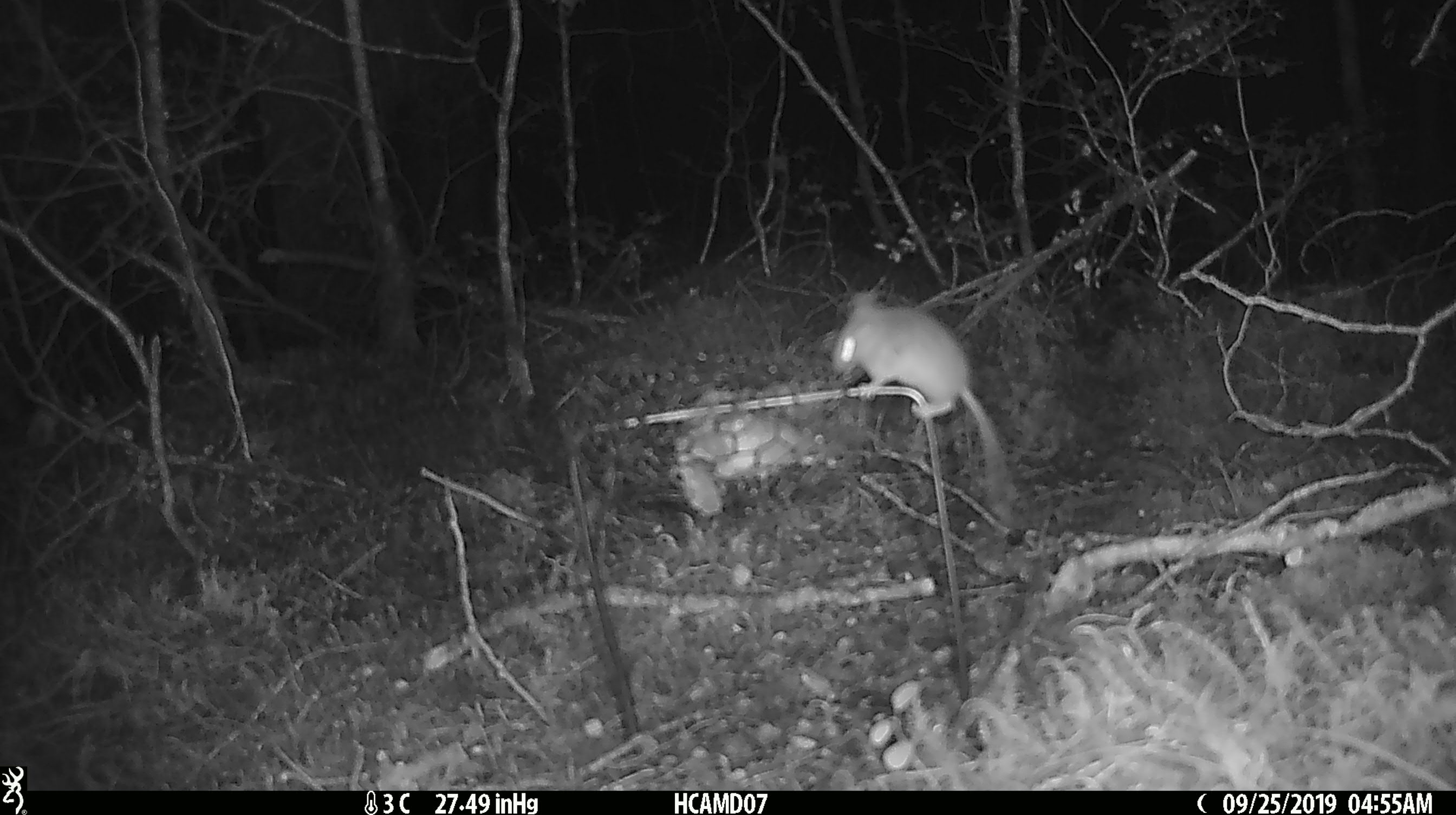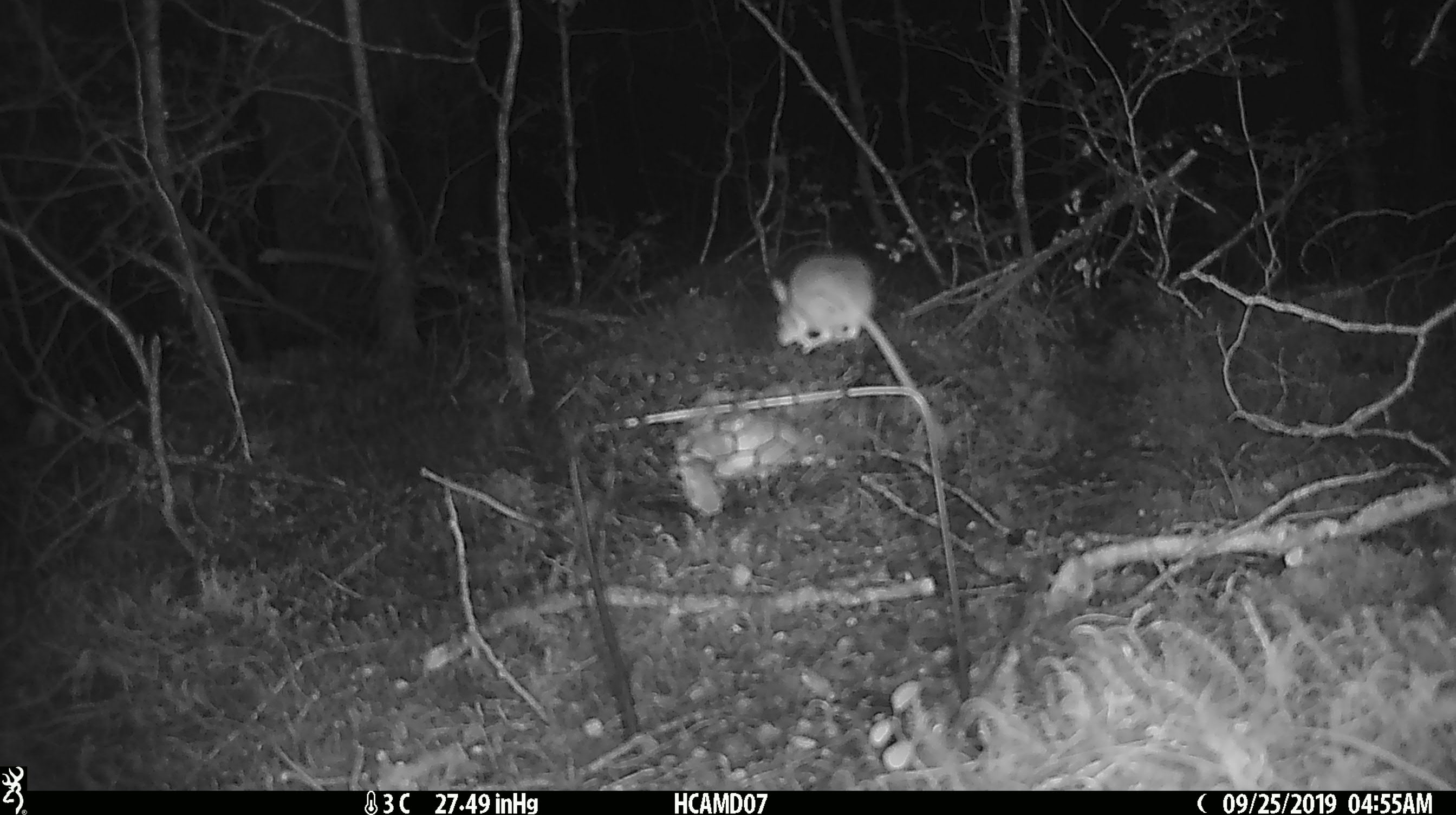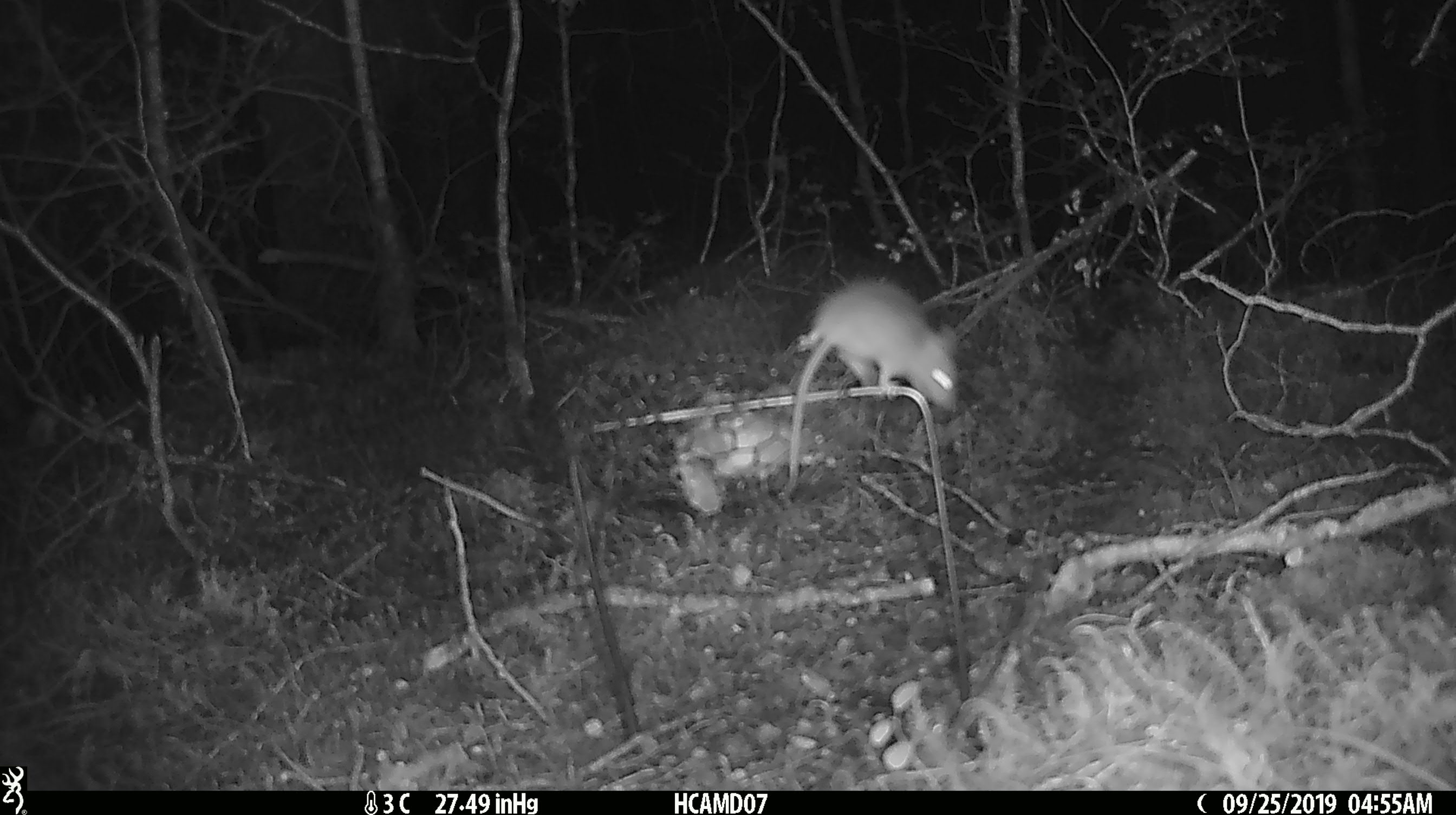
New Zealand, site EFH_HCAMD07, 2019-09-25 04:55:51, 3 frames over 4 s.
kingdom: Animalia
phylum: Chordata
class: Mammalia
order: Rodentia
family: Muridae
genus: Mus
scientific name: Mus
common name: mouse